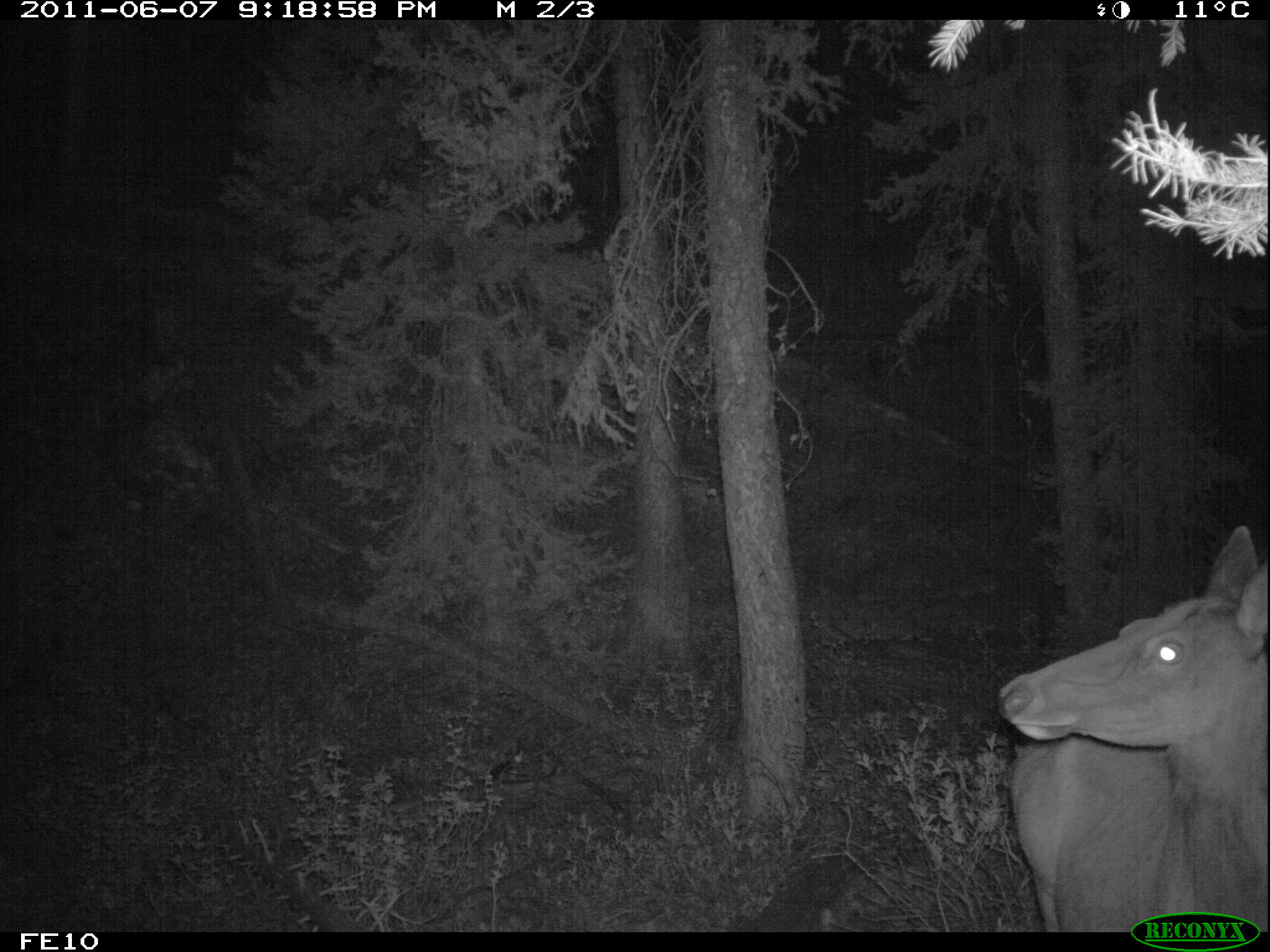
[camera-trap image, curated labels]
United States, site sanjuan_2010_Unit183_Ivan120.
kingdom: Animalia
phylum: Chordata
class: Mammalia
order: Artiodactyla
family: Cervidae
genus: Cervus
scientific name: Cervus elaphus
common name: red deer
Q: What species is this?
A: Cervus elaphus (red deer).